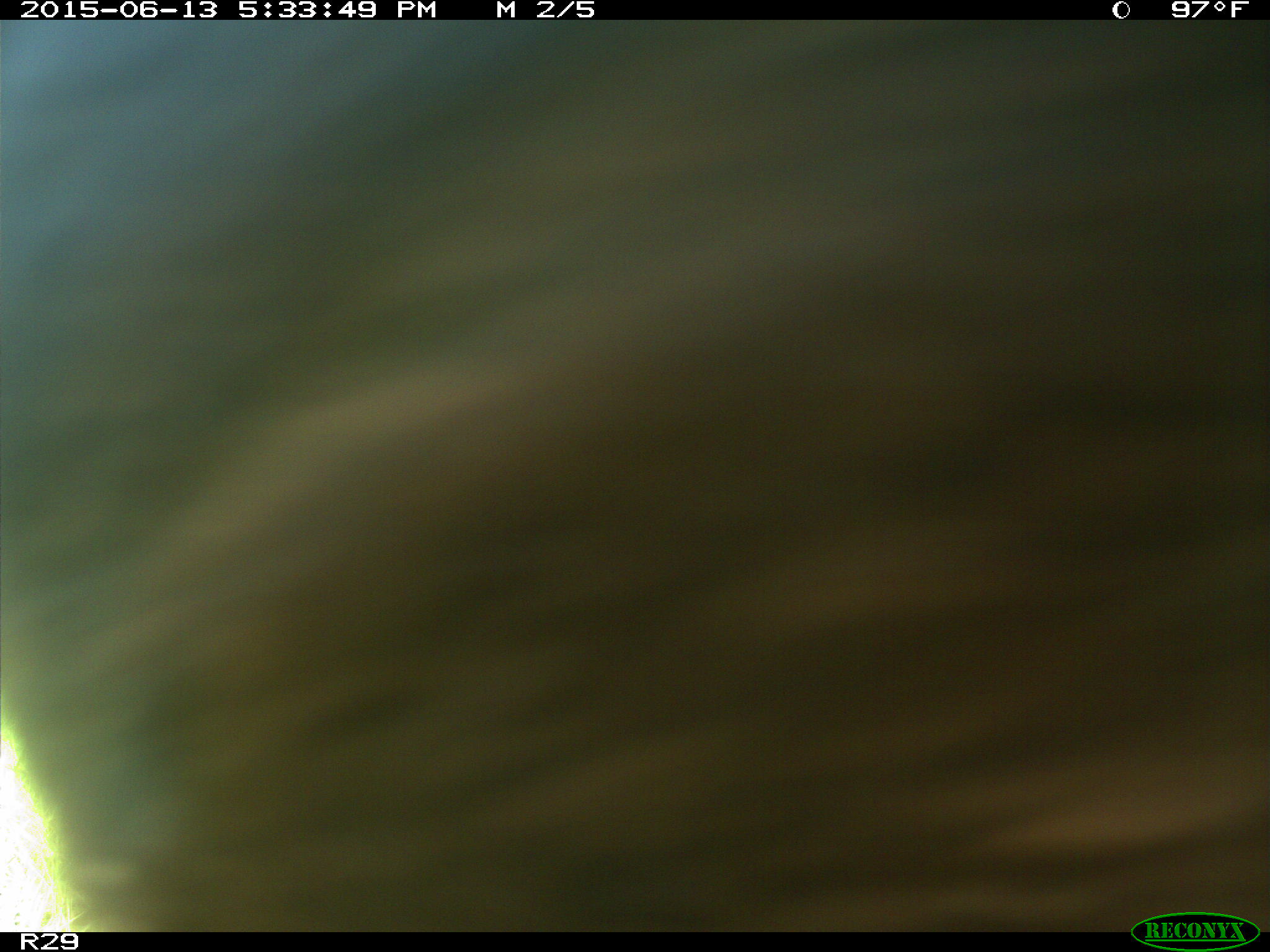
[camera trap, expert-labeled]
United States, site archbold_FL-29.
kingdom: Animalia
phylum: Chordata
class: Mammalia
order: Artiodactyla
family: Bovidae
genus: Bos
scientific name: Bos taurus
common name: domestic cow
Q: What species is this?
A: Bos taurus (domestic cow).